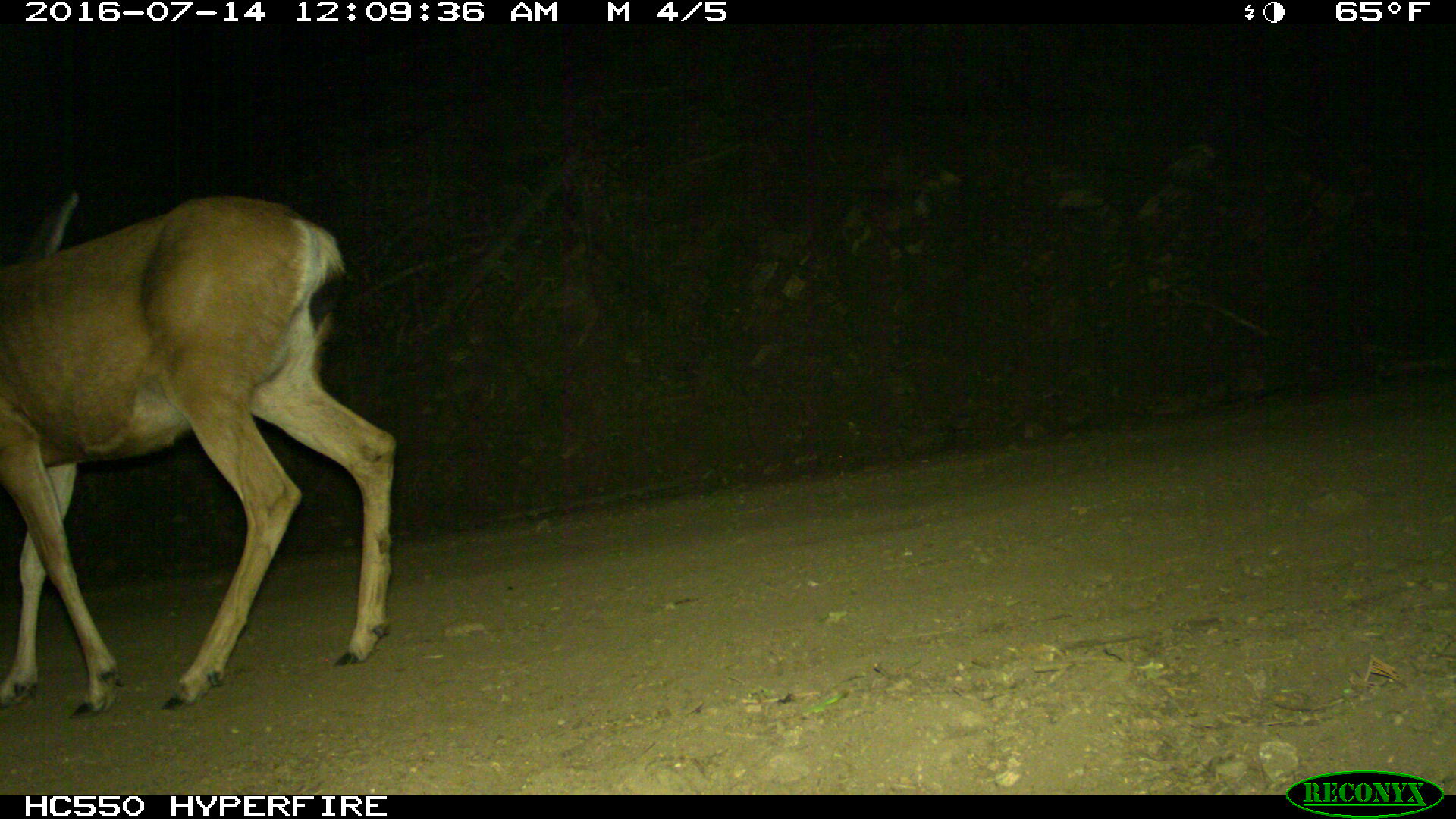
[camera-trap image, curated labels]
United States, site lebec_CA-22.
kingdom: Animalia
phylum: Chordata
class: Mammalia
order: Artiodactyla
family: Cervidae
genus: Odocoileus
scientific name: Odocoileus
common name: deer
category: unidentified deer